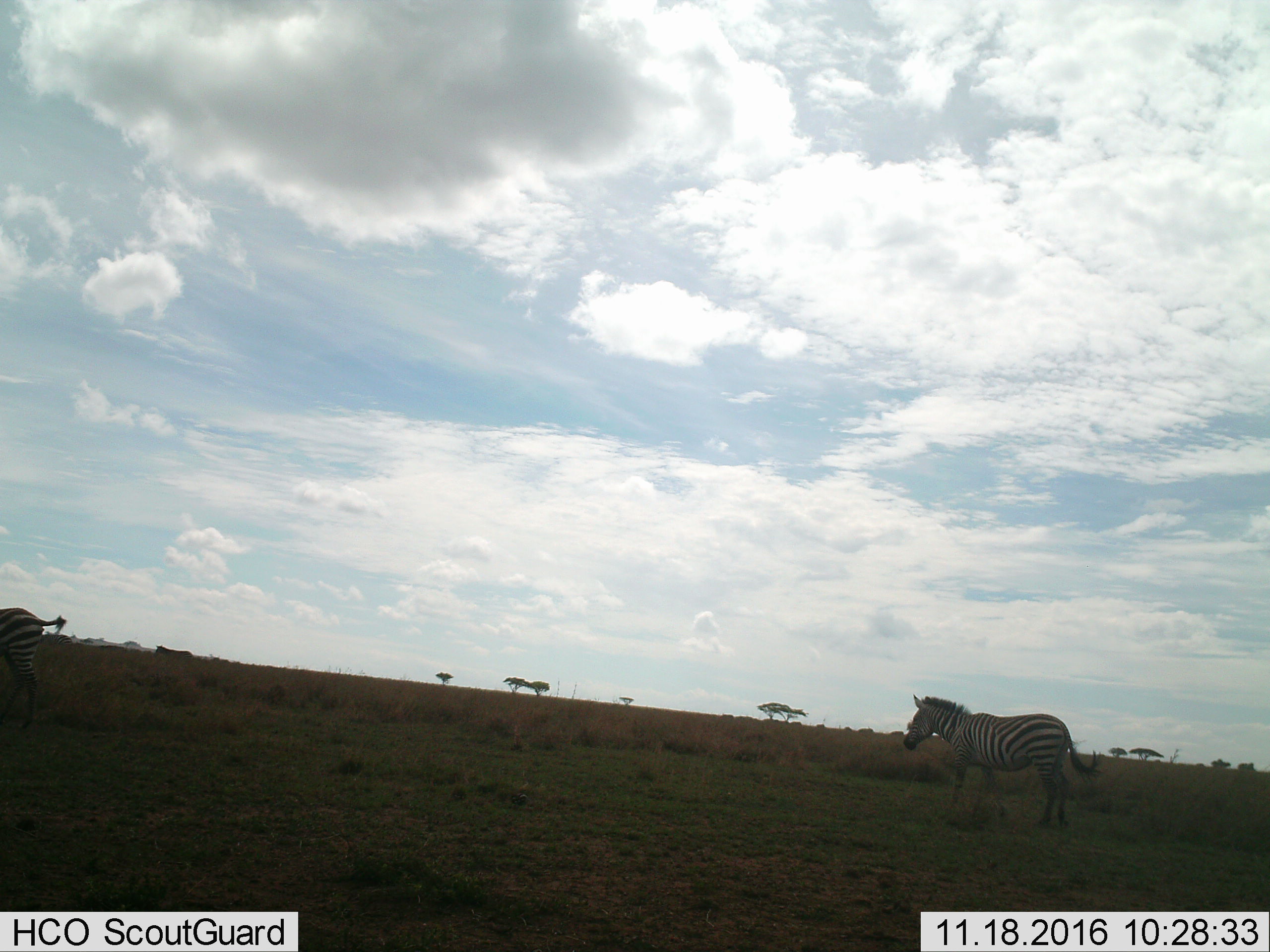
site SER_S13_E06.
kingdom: Animalia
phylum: Chordata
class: Mammalia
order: Perissodactyla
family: Equidae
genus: Equus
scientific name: Equus quagga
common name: plains zebra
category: zebraplains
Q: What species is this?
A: Zebraplains (plains zebra) (Equus quagga).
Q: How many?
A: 2.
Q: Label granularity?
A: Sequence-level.